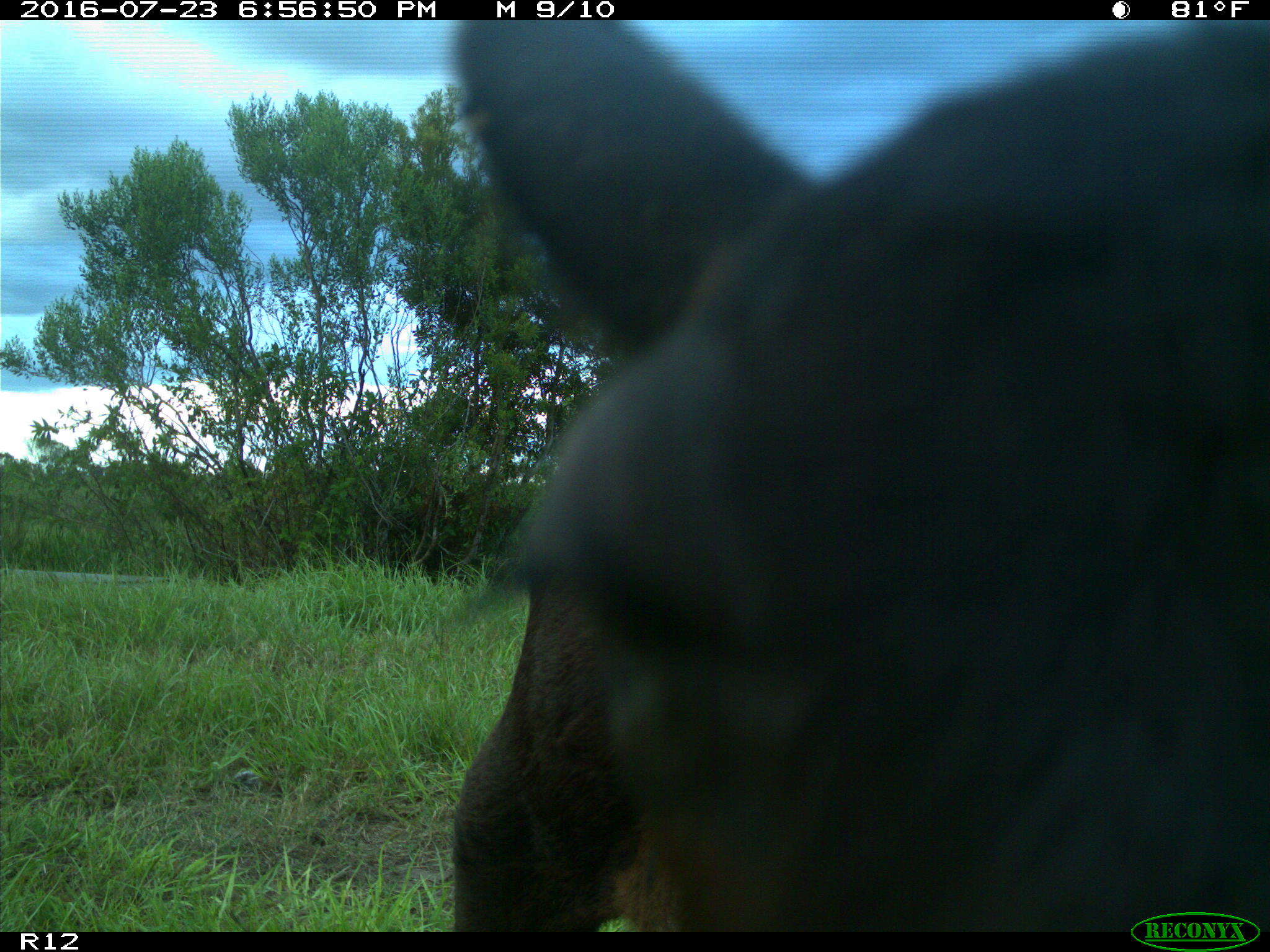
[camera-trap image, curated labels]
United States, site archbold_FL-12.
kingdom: Animalia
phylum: Chordata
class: Mammalia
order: Artiodactyla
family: Bovidae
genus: Bos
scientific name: Bos taurus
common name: domestic cow